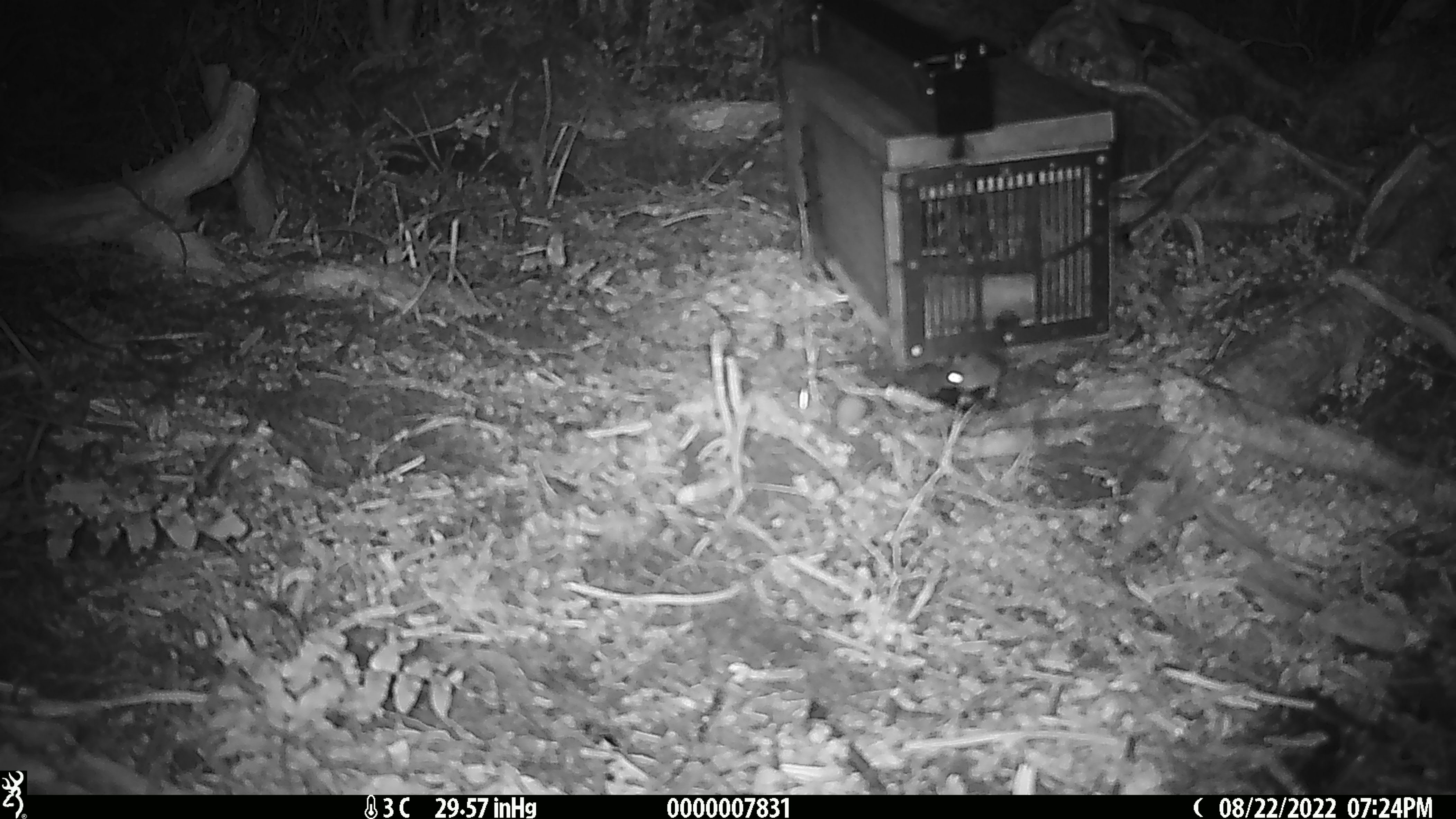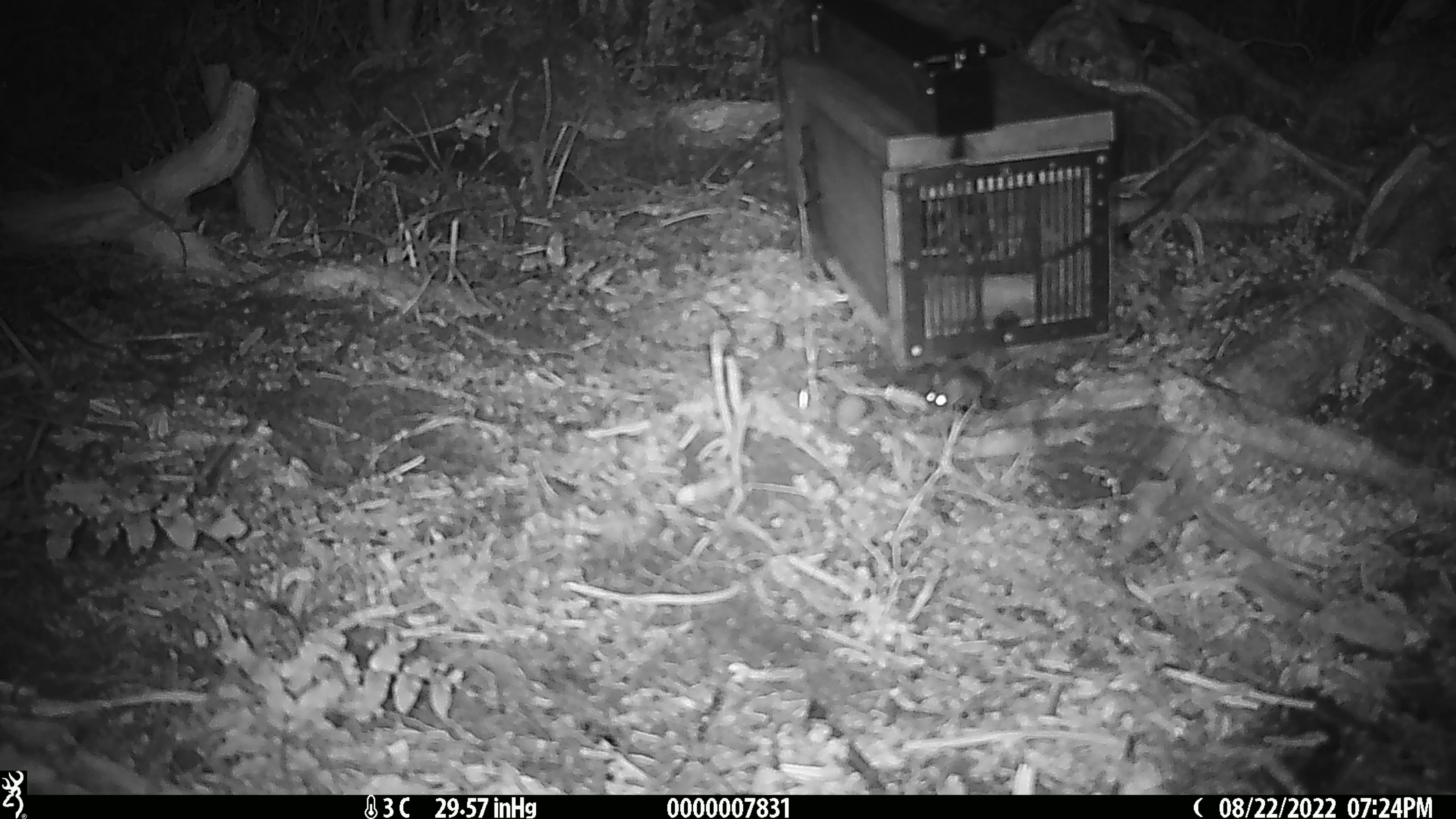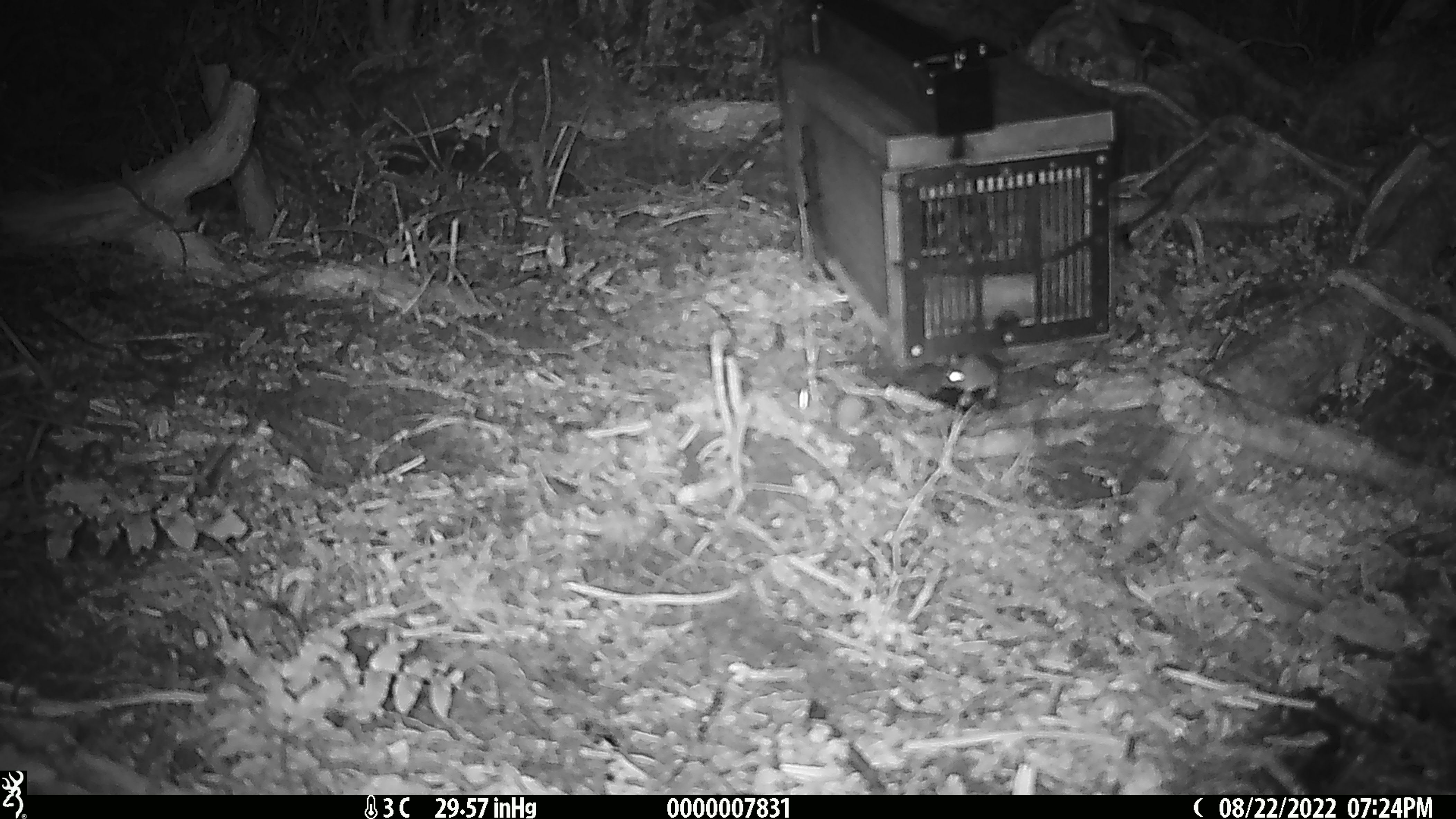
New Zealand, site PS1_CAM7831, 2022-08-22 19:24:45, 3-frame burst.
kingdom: Animalia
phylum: Chordata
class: Mammalia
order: Rodentia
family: Muridae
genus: Mus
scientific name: Mus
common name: mouse